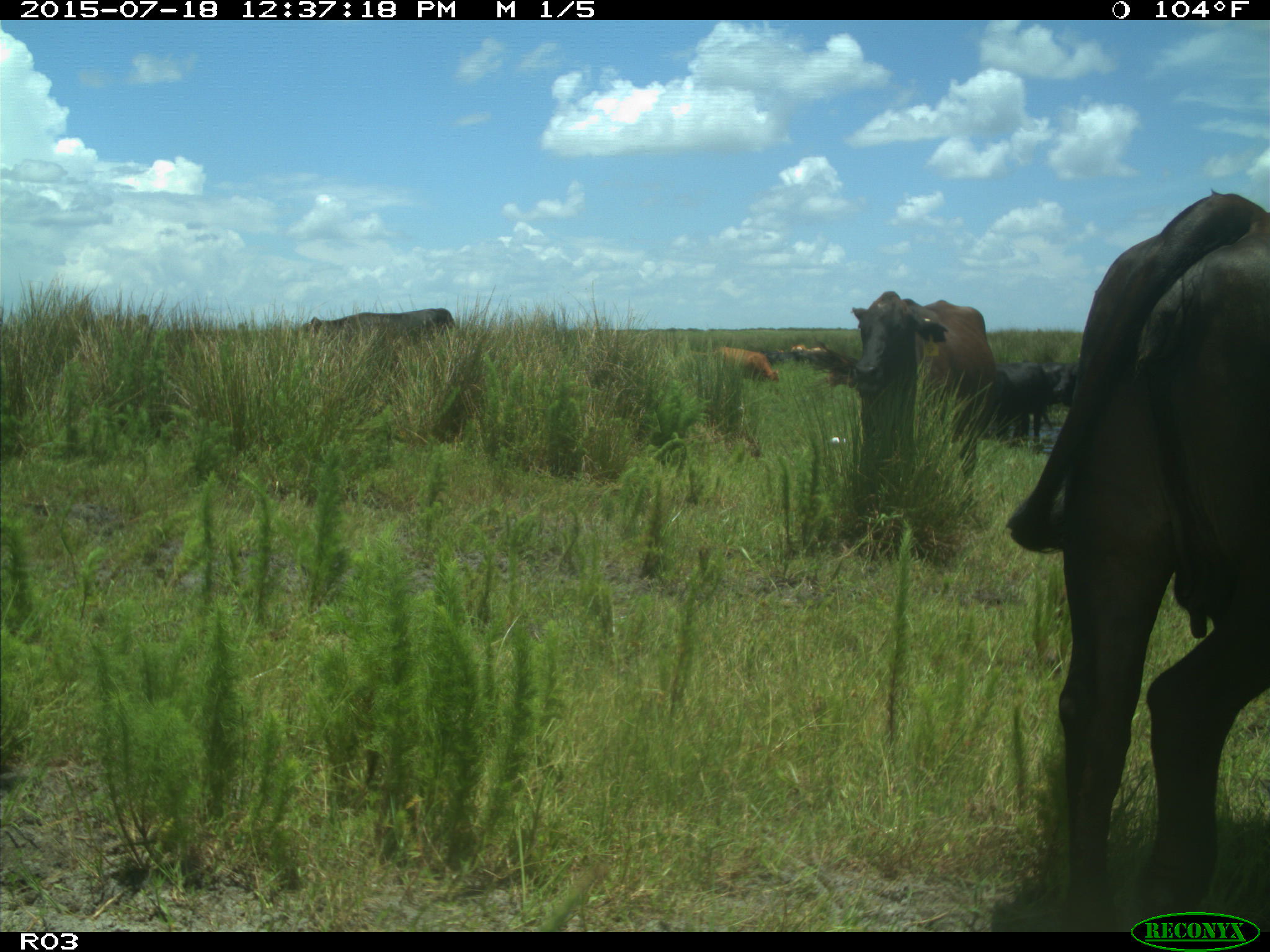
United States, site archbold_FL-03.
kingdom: Animalia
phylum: Chordata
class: Mammalia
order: Artiodactyla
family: Bovidae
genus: Bos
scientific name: Bos taurus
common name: domestic cow